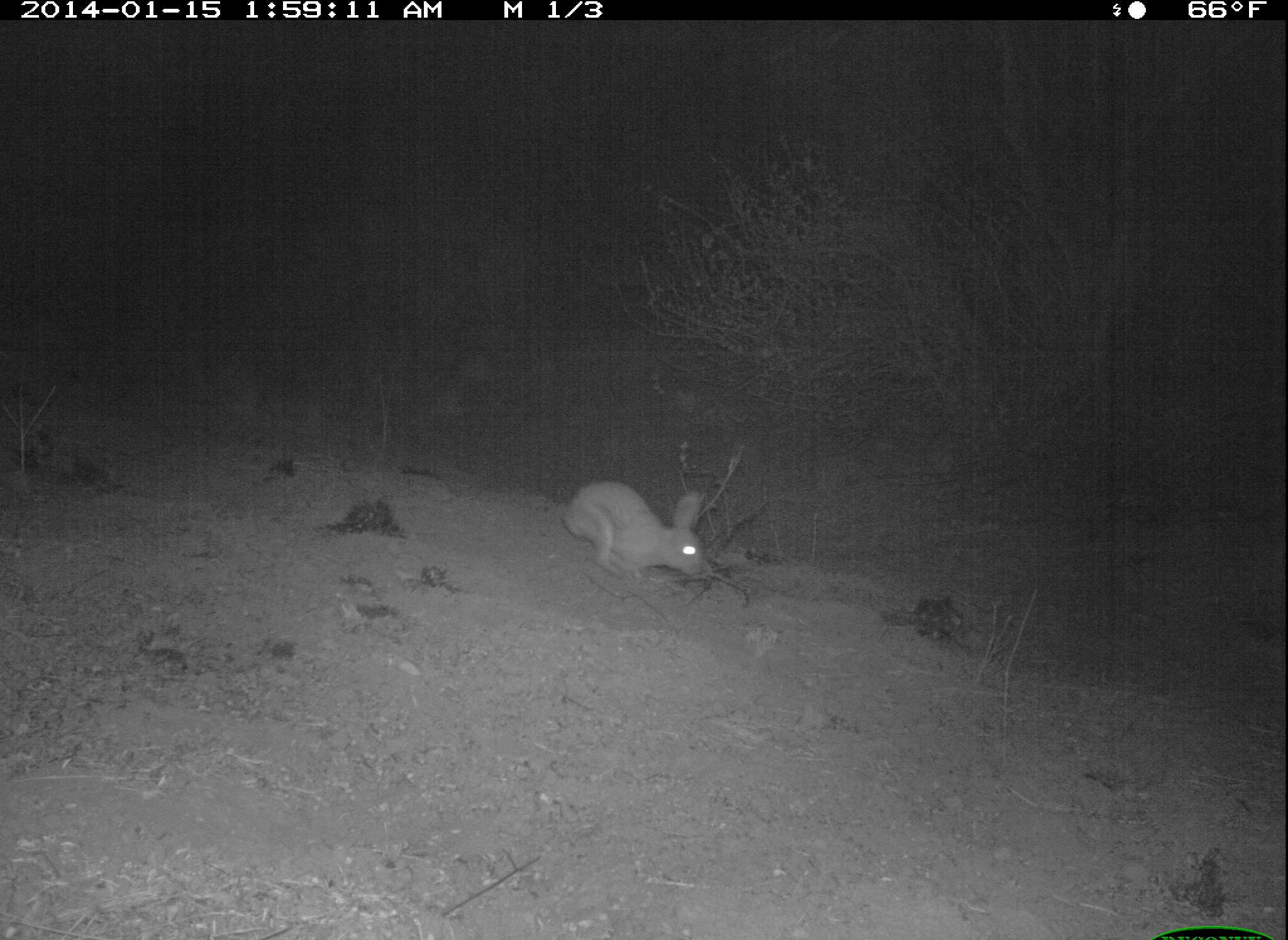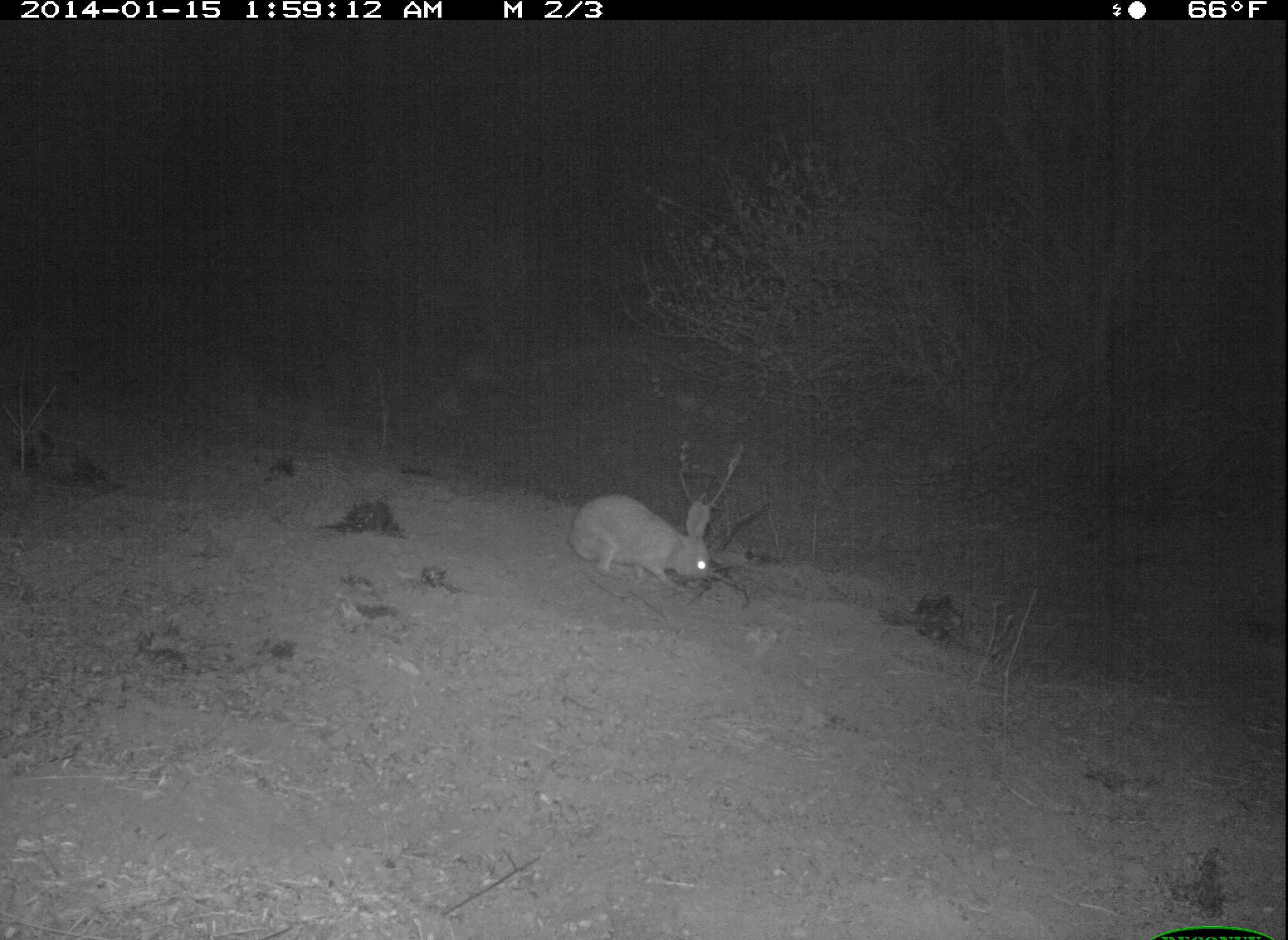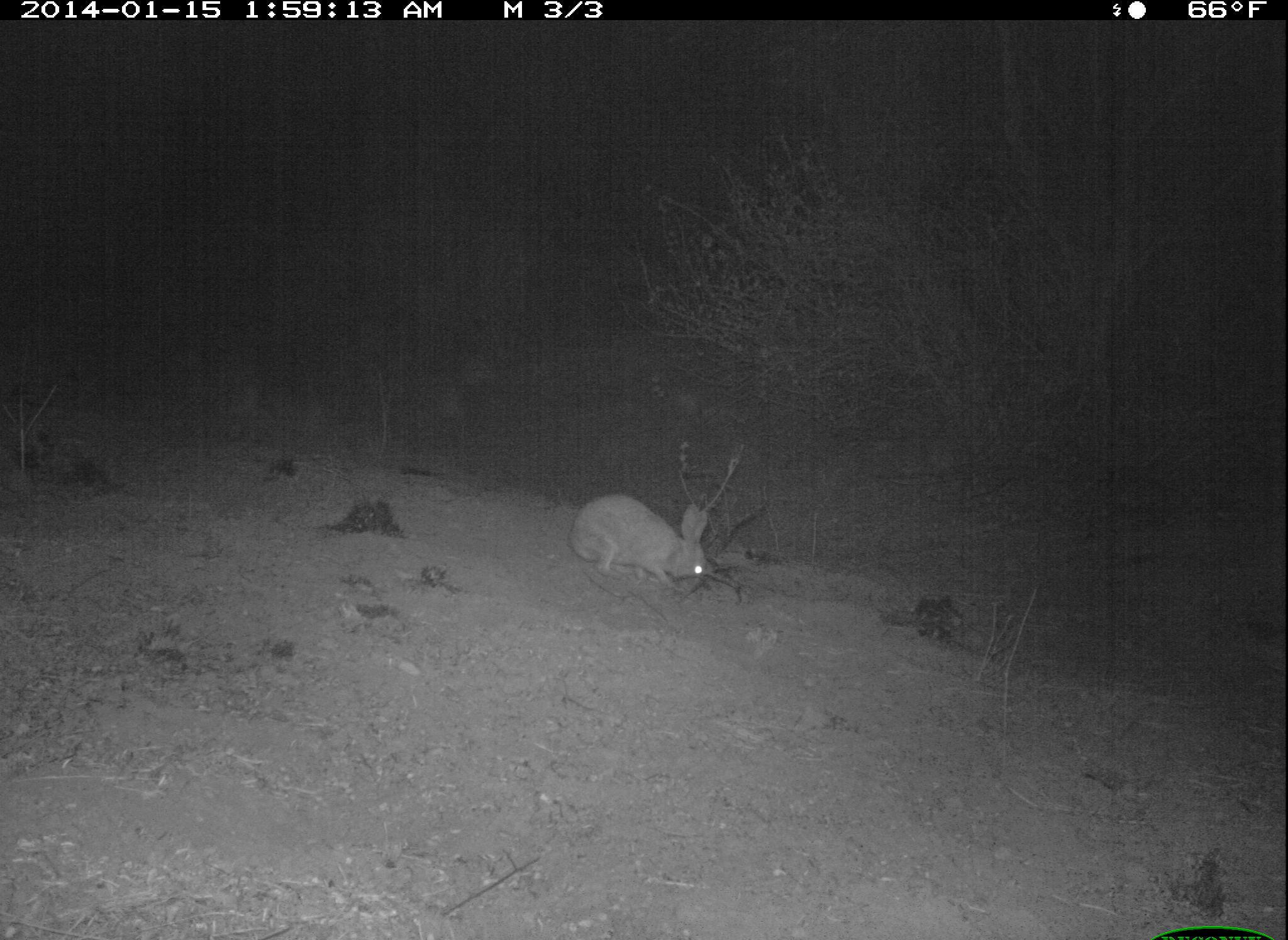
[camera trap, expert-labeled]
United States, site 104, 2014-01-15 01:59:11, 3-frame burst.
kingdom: Animalia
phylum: Chordata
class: Mammalia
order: Lagomorpha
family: Leporidae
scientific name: Leporidae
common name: rabbits and hares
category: rabbit